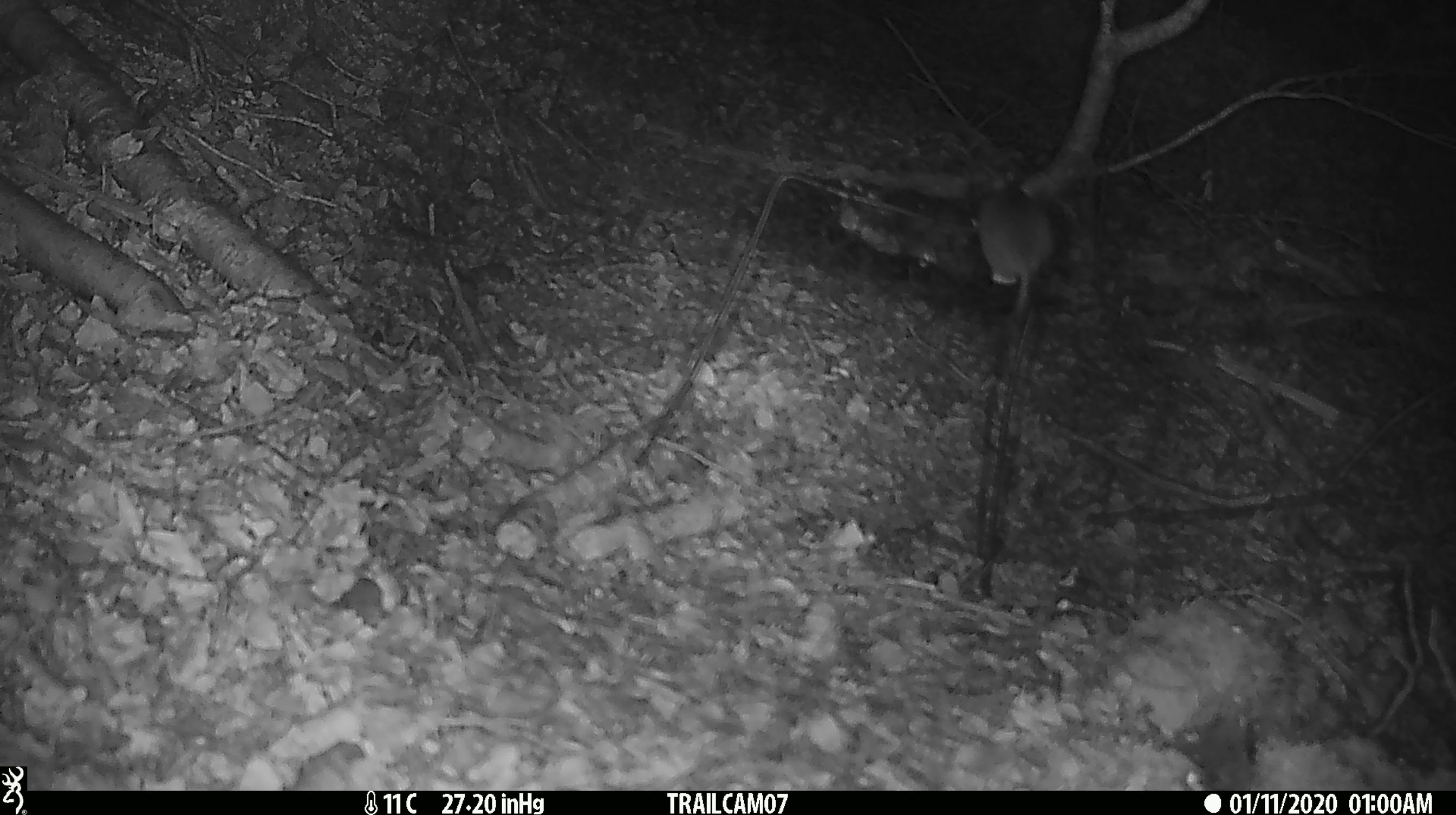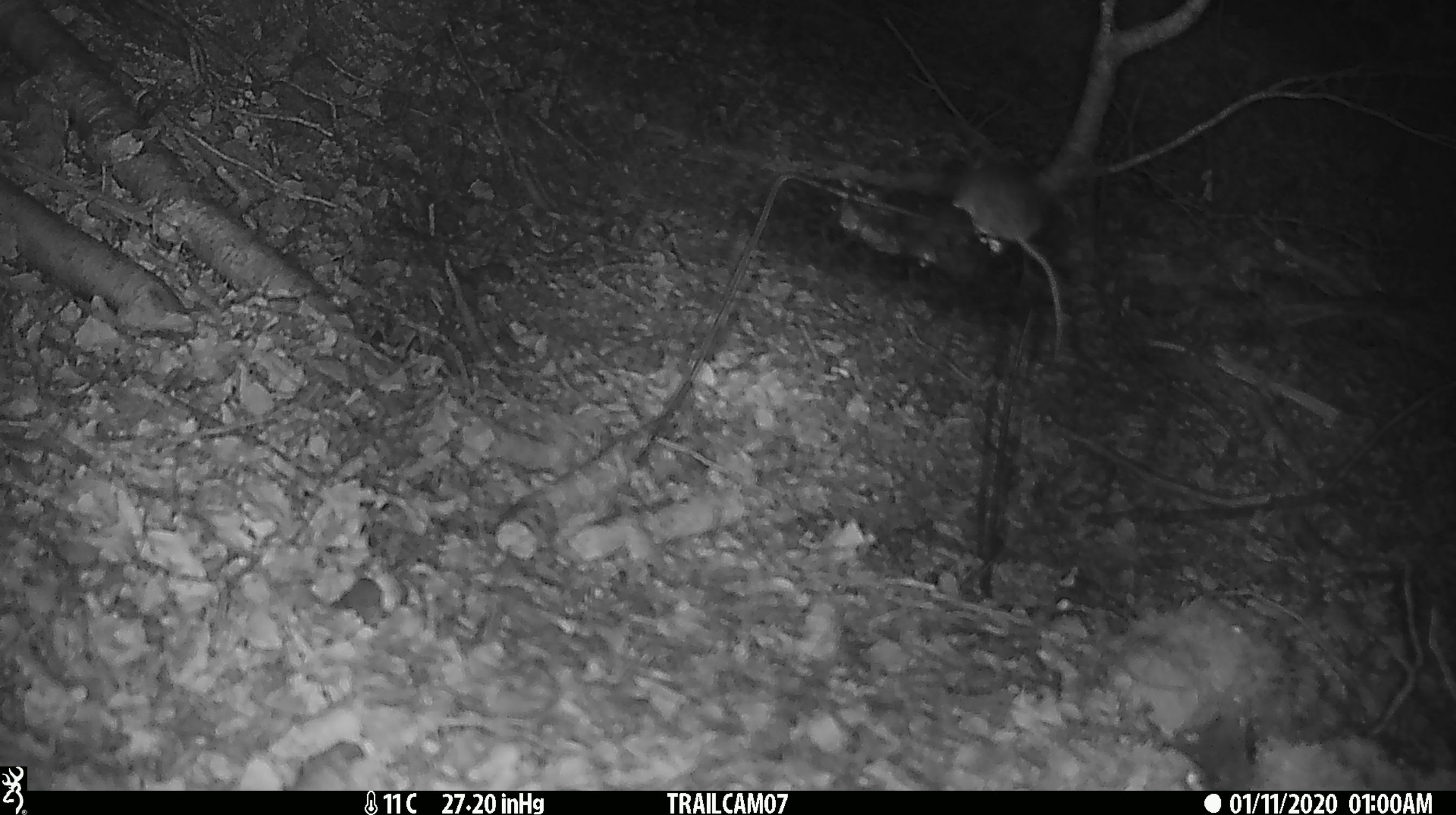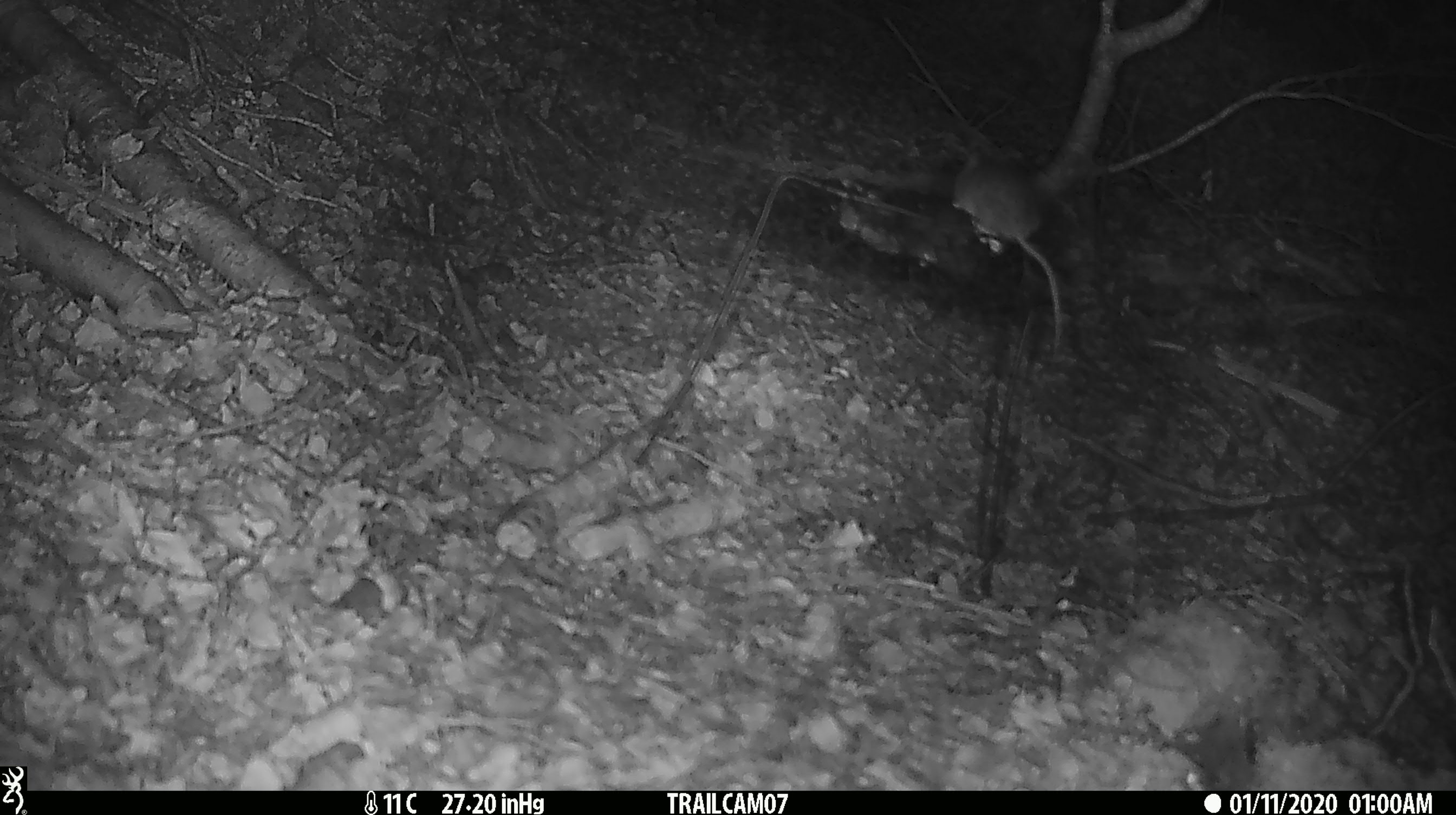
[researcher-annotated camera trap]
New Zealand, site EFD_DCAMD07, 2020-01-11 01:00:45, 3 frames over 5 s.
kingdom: Animalia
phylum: Chordata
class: Mammalia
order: Rodentia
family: Muridae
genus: Mus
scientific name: Mus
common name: mouse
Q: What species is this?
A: Mouse (Mus).